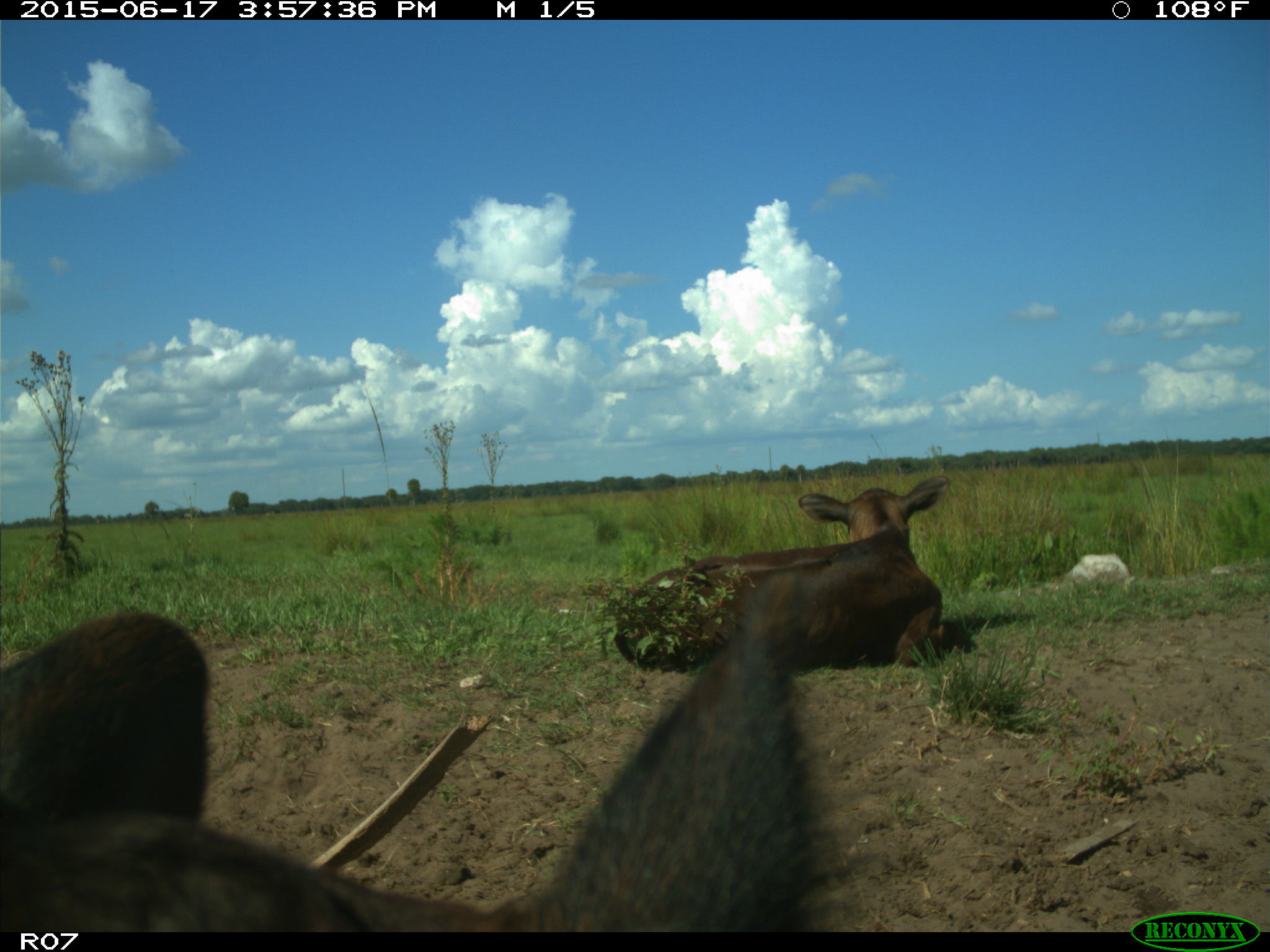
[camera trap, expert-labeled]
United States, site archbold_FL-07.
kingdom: Animalia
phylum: Chordata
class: Mammalia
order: Artiodactyla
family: Bovidae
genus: Bos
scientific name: Bos taurus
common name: domestic cow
Bos taurus (domestic cow).